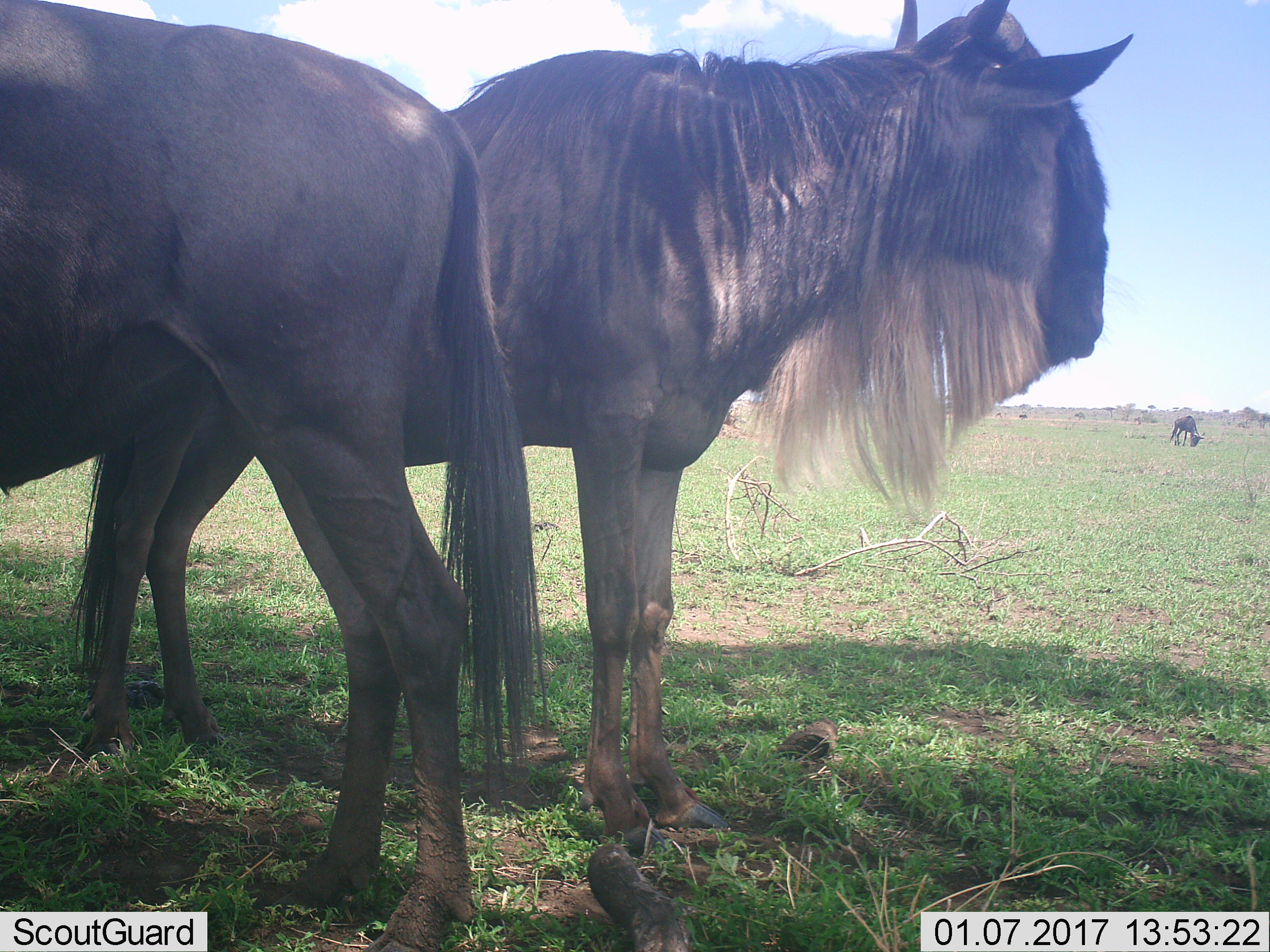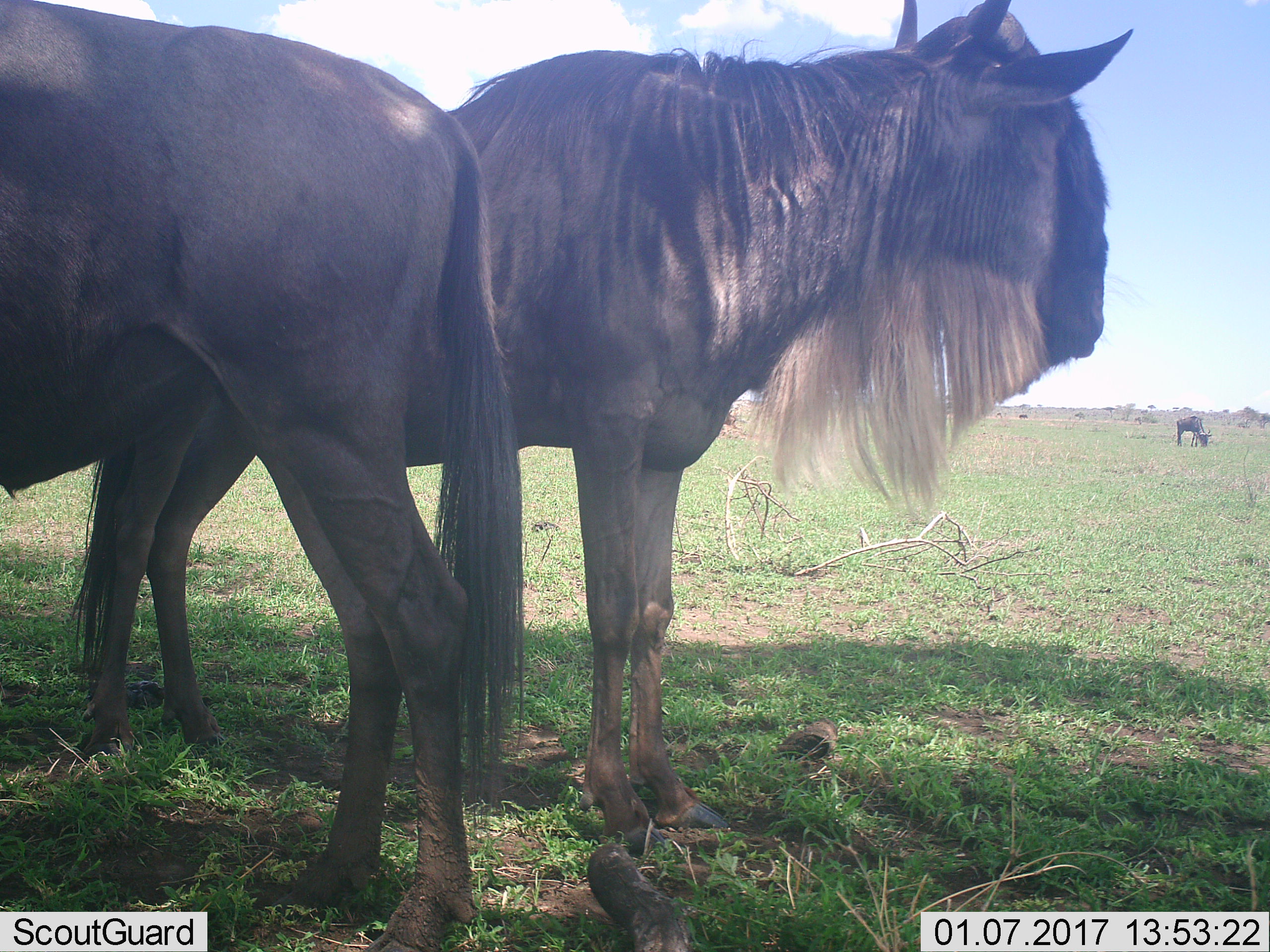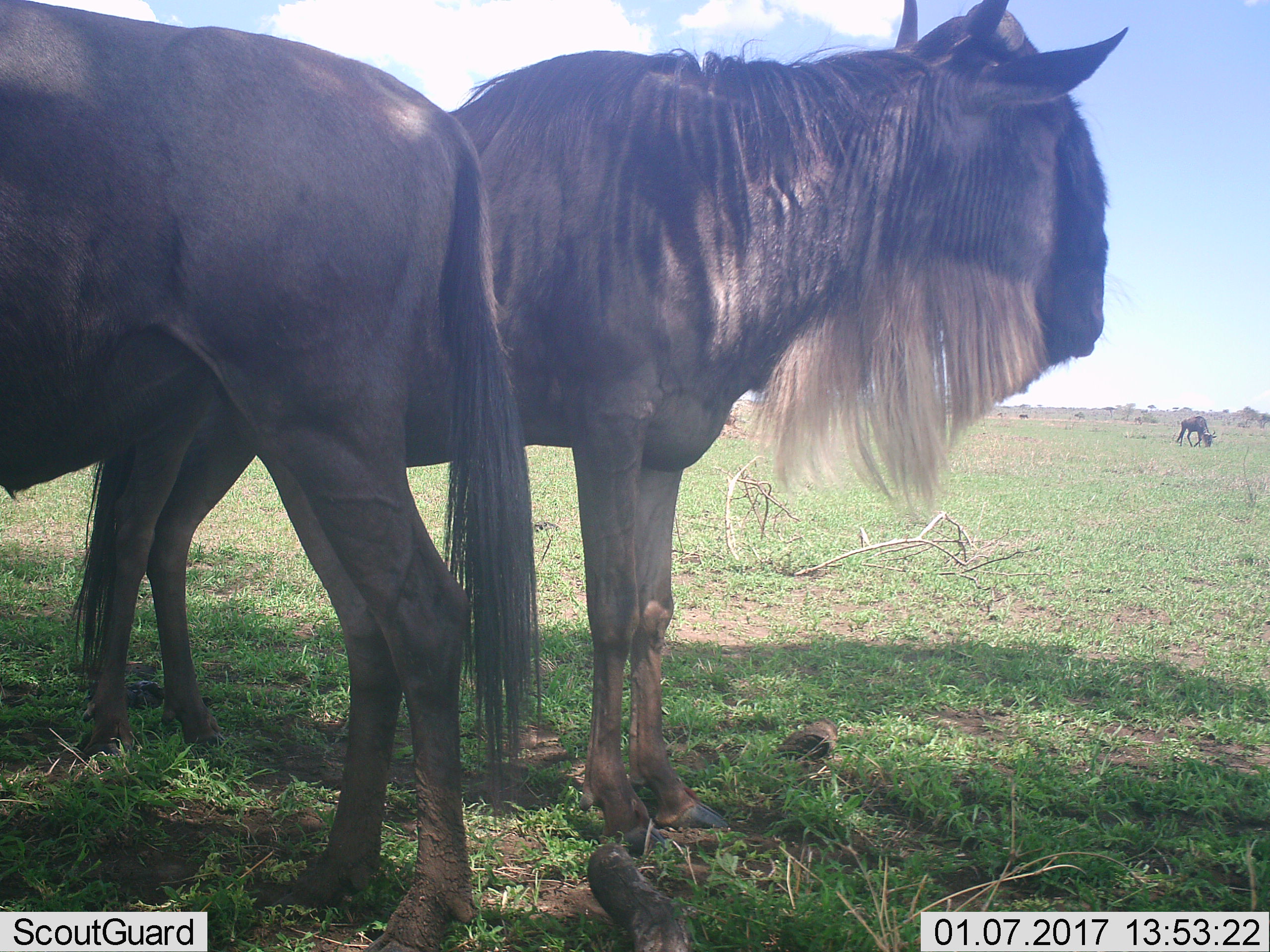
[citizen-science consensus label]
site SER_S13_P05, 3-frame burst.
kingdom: Animalia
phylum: Chordata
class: Mammalia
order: Artiodactyla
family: Bovidae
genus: Connochaetes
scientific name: Connochaetes taurinus taurinus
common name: blue wildebeest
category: wildebeestblue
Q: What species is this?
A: Wildebeestblue (blue wildebeest) (Connochaetes taurinus taurinus).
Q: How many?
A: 3.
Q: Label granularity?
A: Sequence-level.